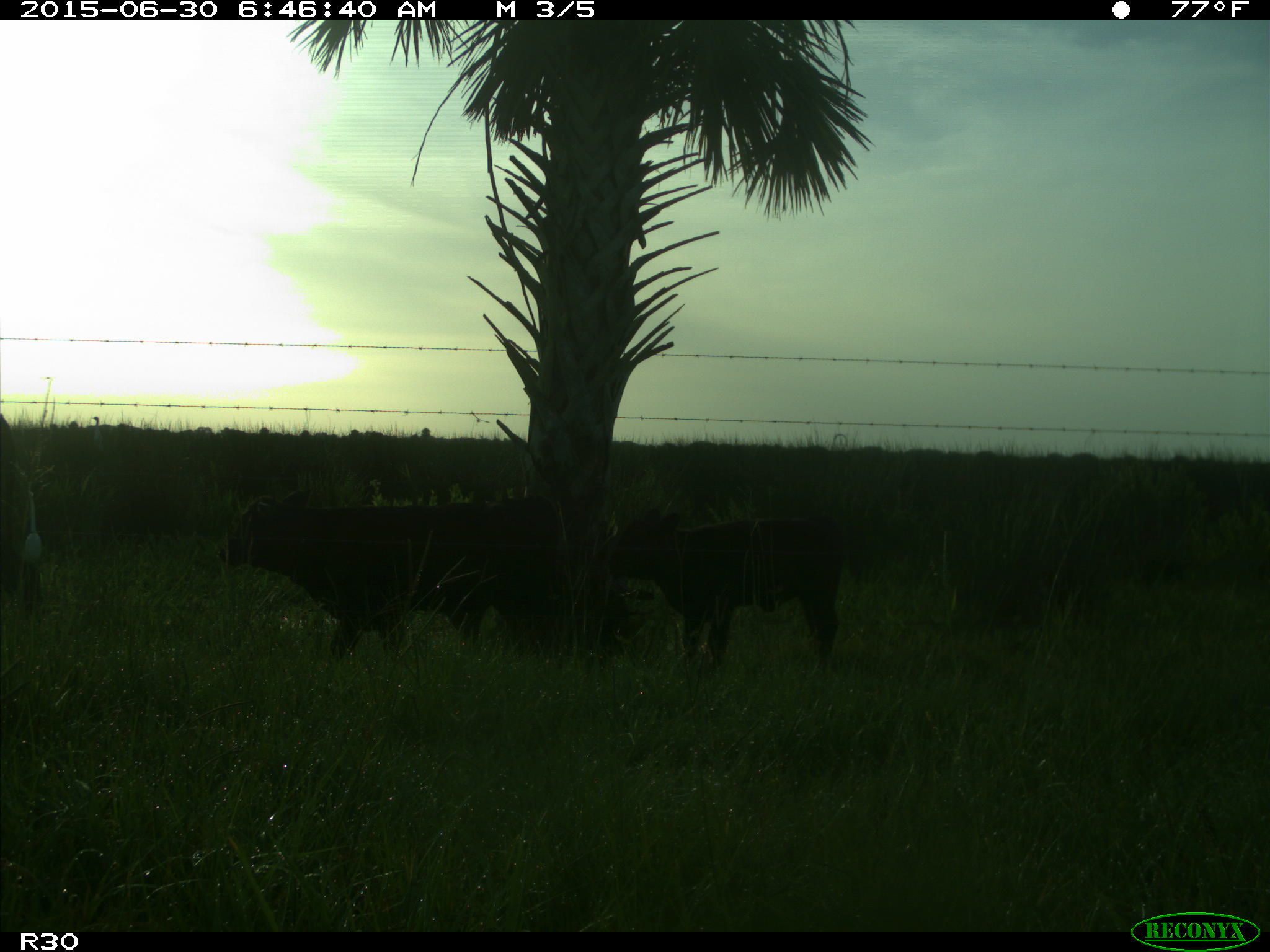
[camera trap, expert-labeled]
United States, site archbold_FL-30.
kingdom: Animalia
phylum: Chordata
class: Mammalia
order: Artiodactyla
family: Bovidae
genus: Bos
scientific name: Bos taurus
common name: domestic cow